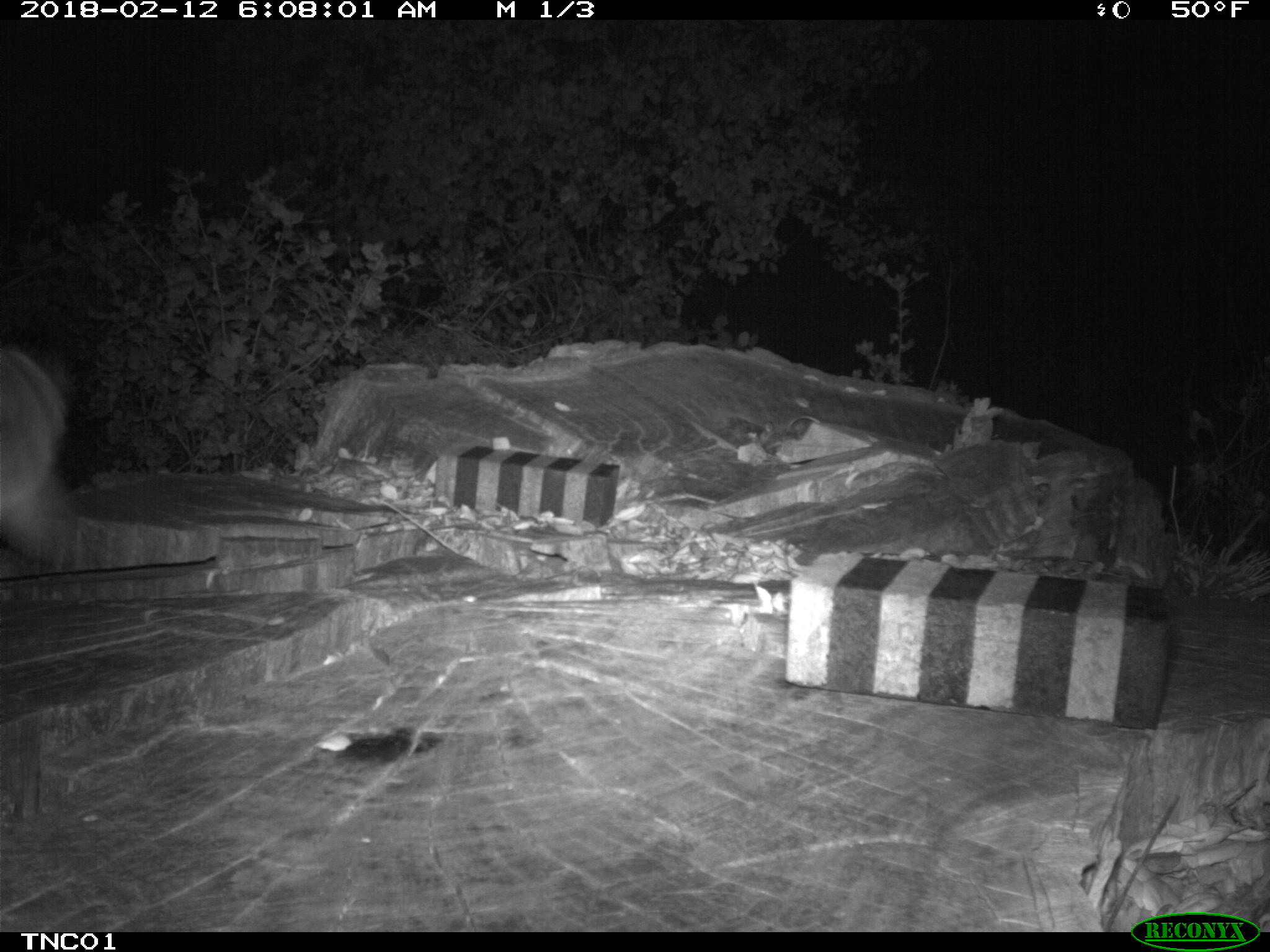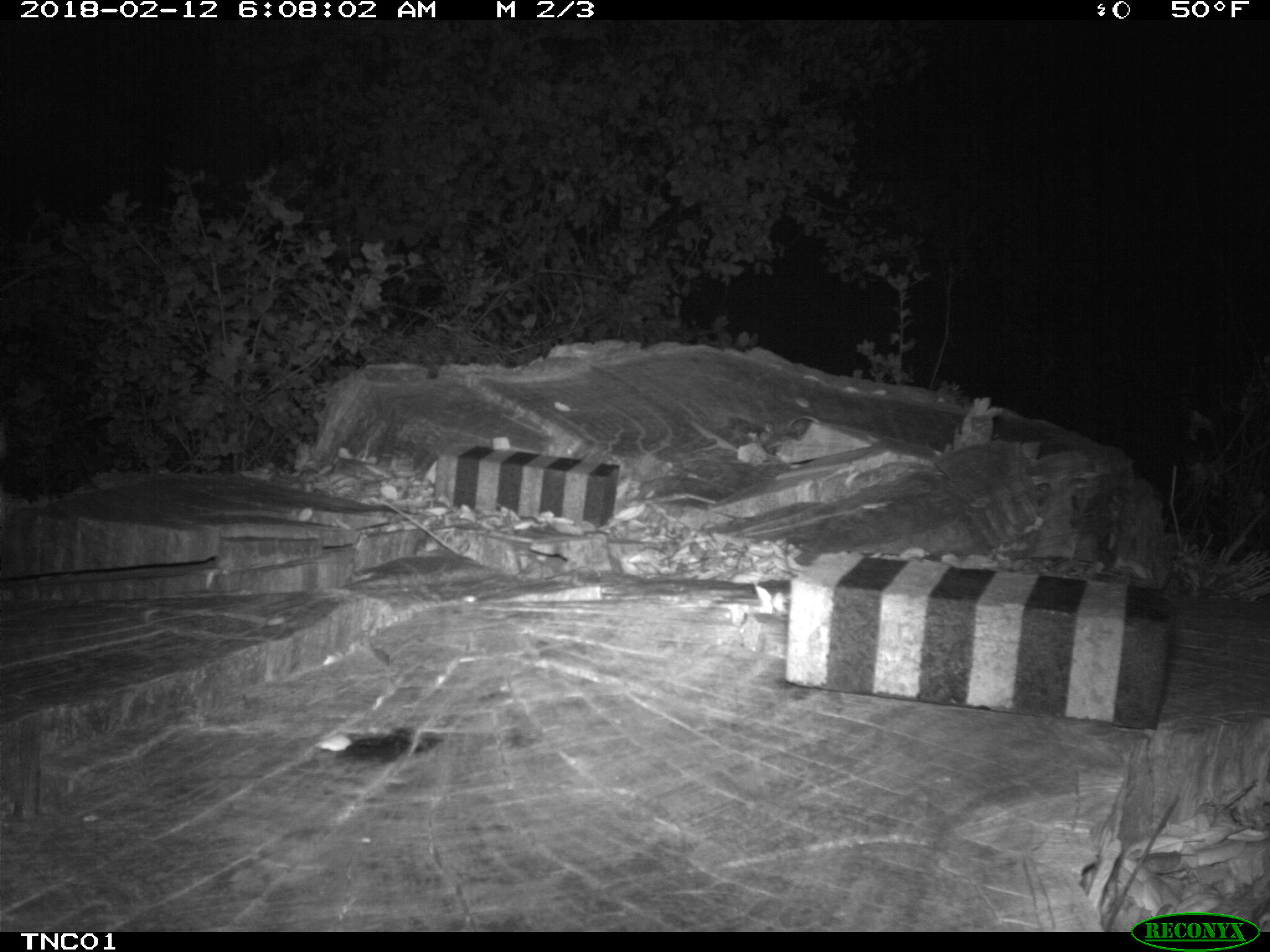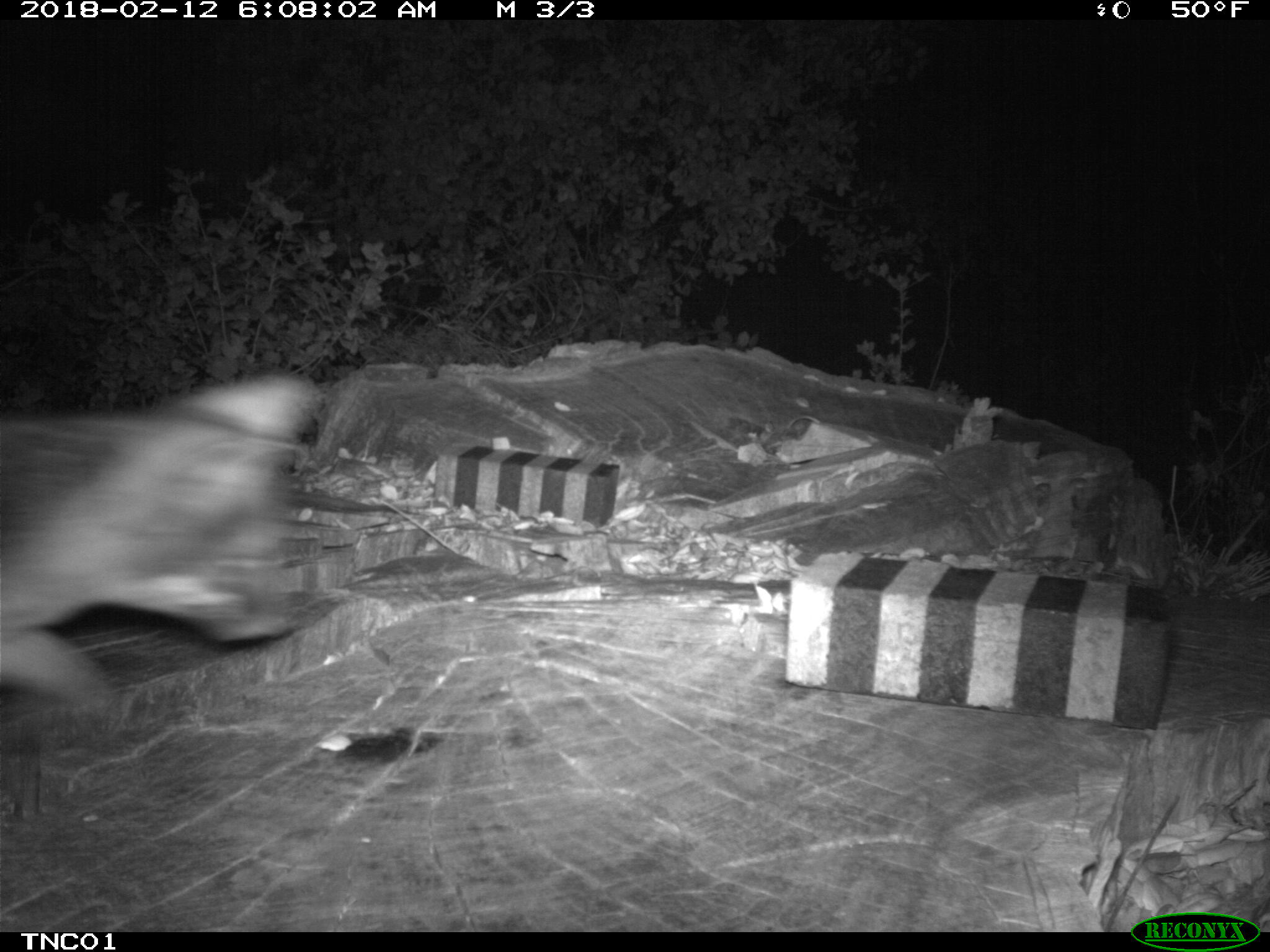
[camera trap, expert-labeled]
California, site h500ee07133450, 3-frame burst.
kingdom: Animalia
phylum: Chordata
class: Mammalia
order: Carnivora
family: Canidae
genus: Urocyon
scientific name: Urocyon littoralis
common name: island fox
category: fox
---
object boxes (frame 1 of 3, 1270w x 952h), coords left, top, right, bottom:
fox: 0, 346, 66, 566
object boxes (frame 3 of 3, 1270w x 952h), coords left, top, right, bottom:
fox: 0, 372, 325, 710